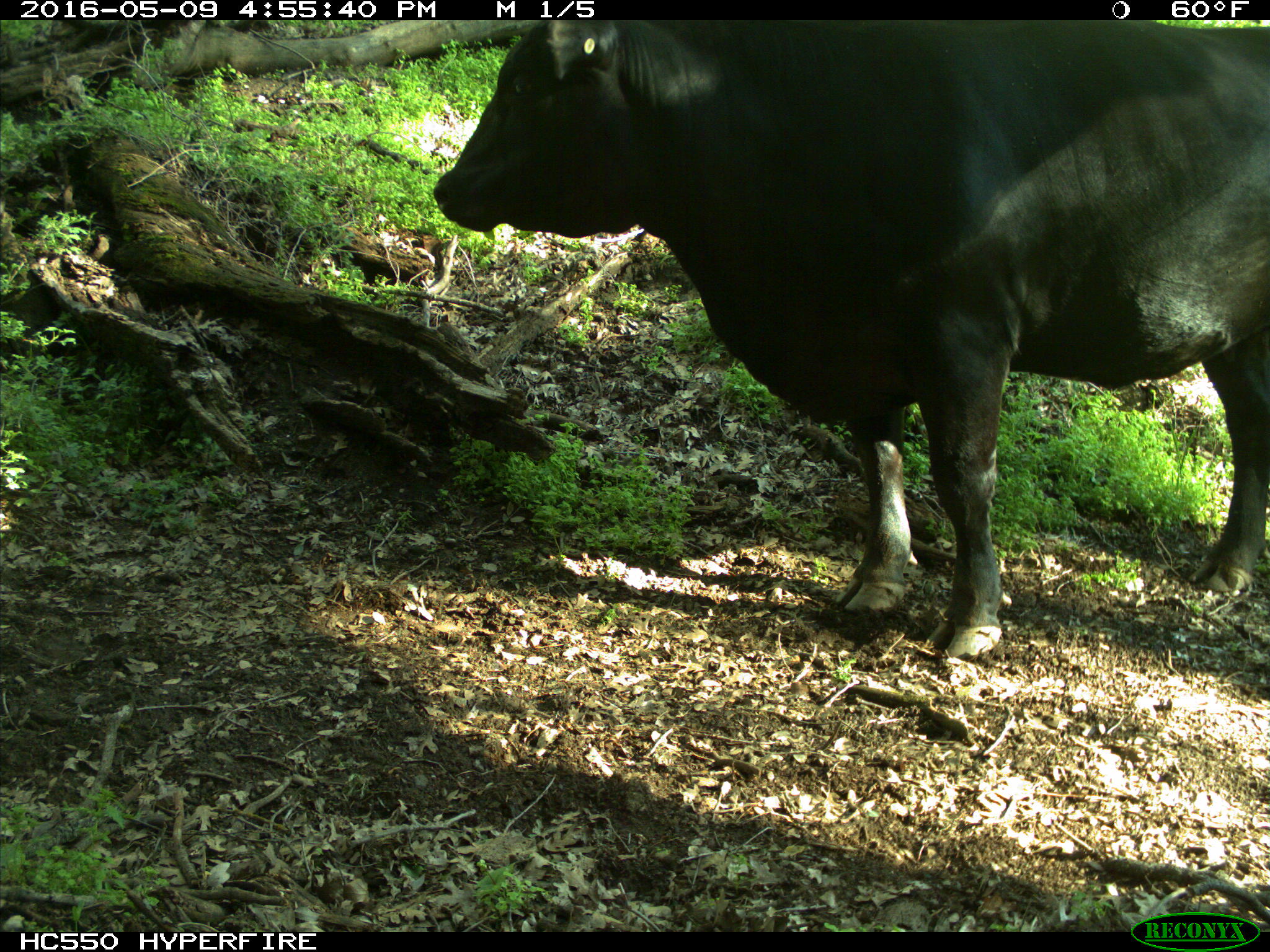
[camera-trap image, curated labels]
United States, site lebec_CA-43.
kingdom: Animalia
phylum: Chordata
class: Mammalia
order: Artiodactyla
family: Bovidae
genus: Bos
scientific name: Bos taurus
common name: domestic cow